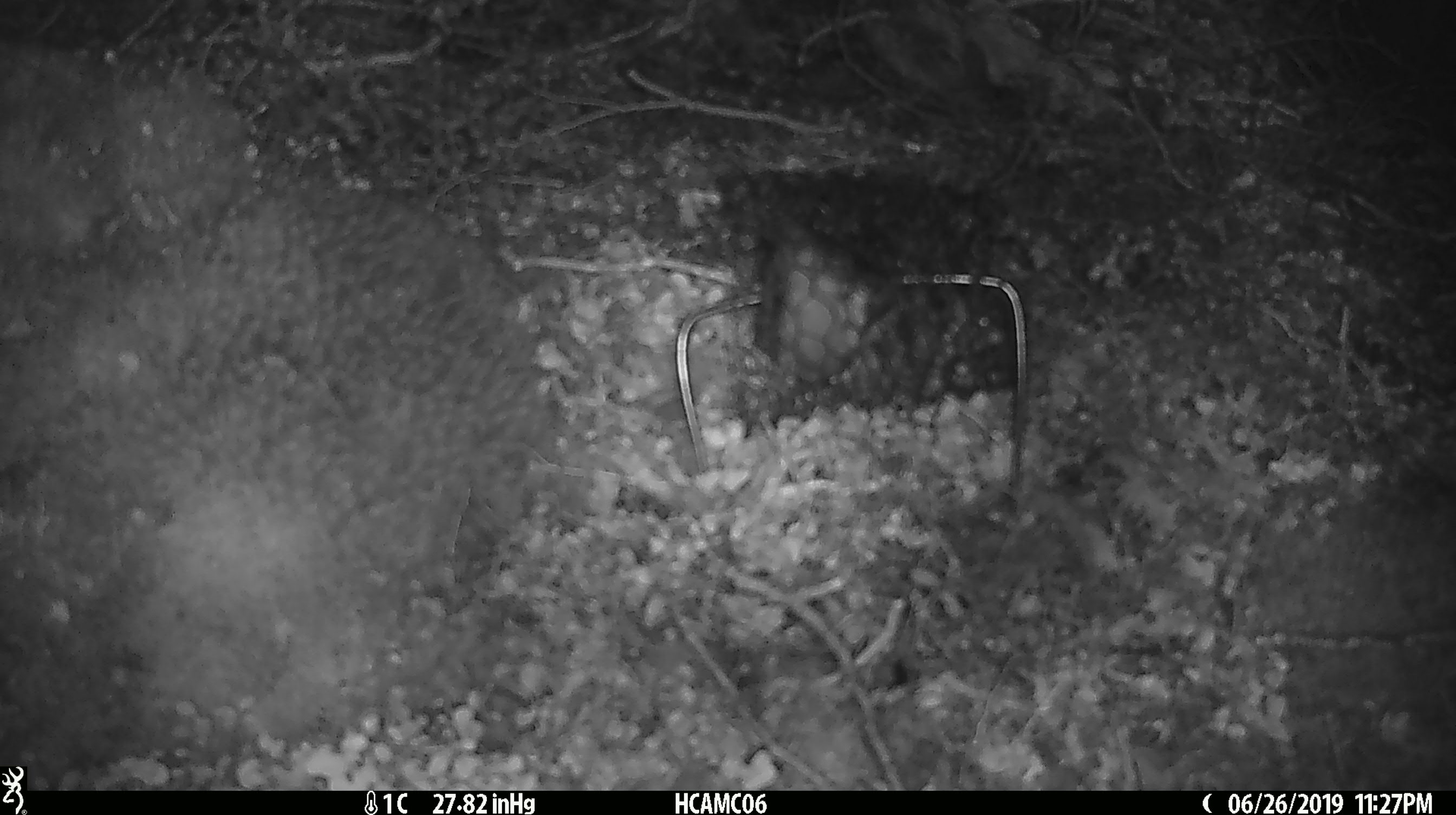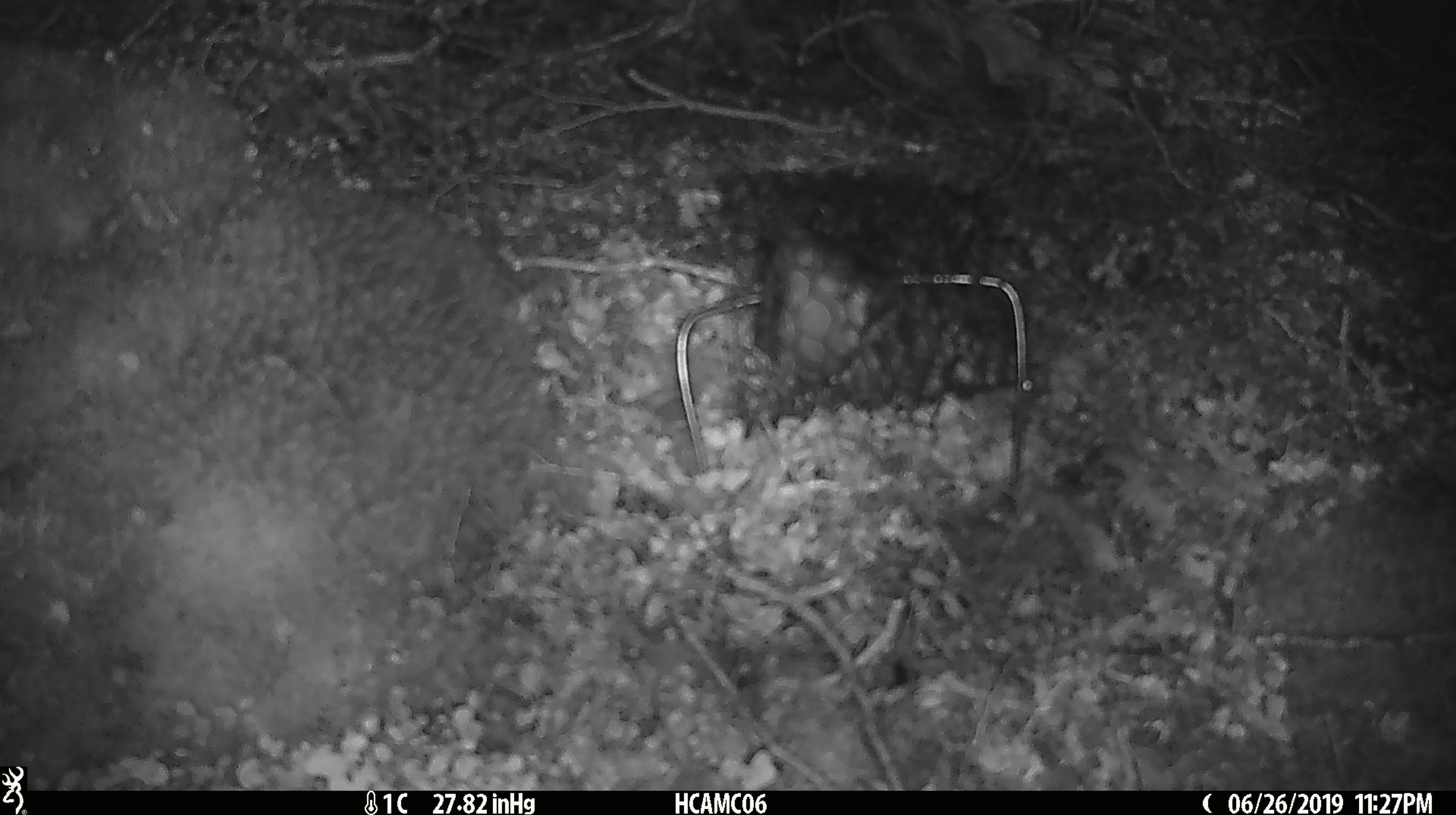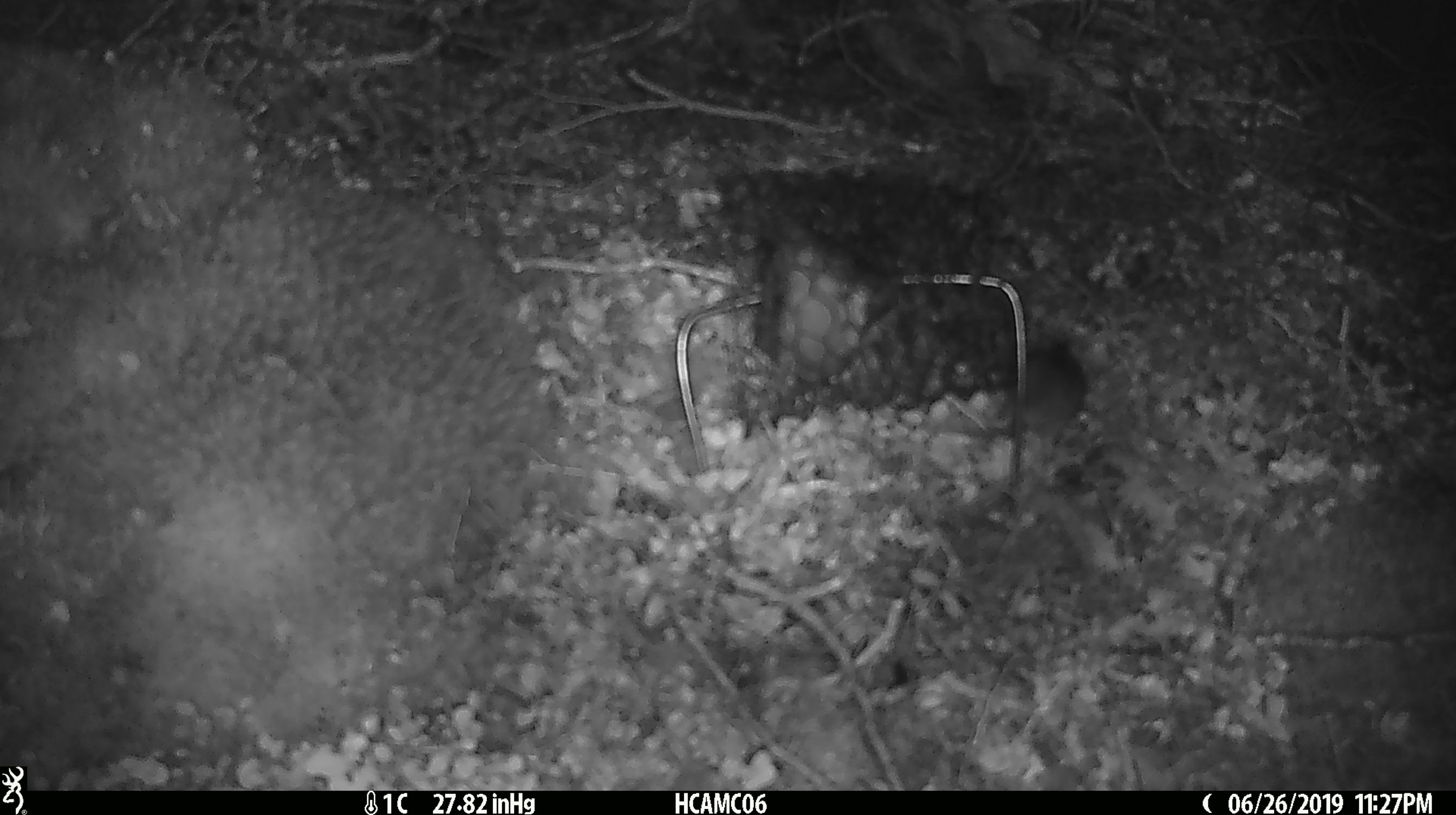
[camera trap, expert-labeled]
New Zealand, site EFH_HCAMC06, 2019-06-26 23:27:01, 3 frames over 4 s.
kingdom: Animalia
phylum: Chordata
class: Mammalia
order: Rodentia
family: Muridae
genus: Mus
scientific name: Mus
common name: mouse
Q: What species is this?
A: Mouse (Mus).